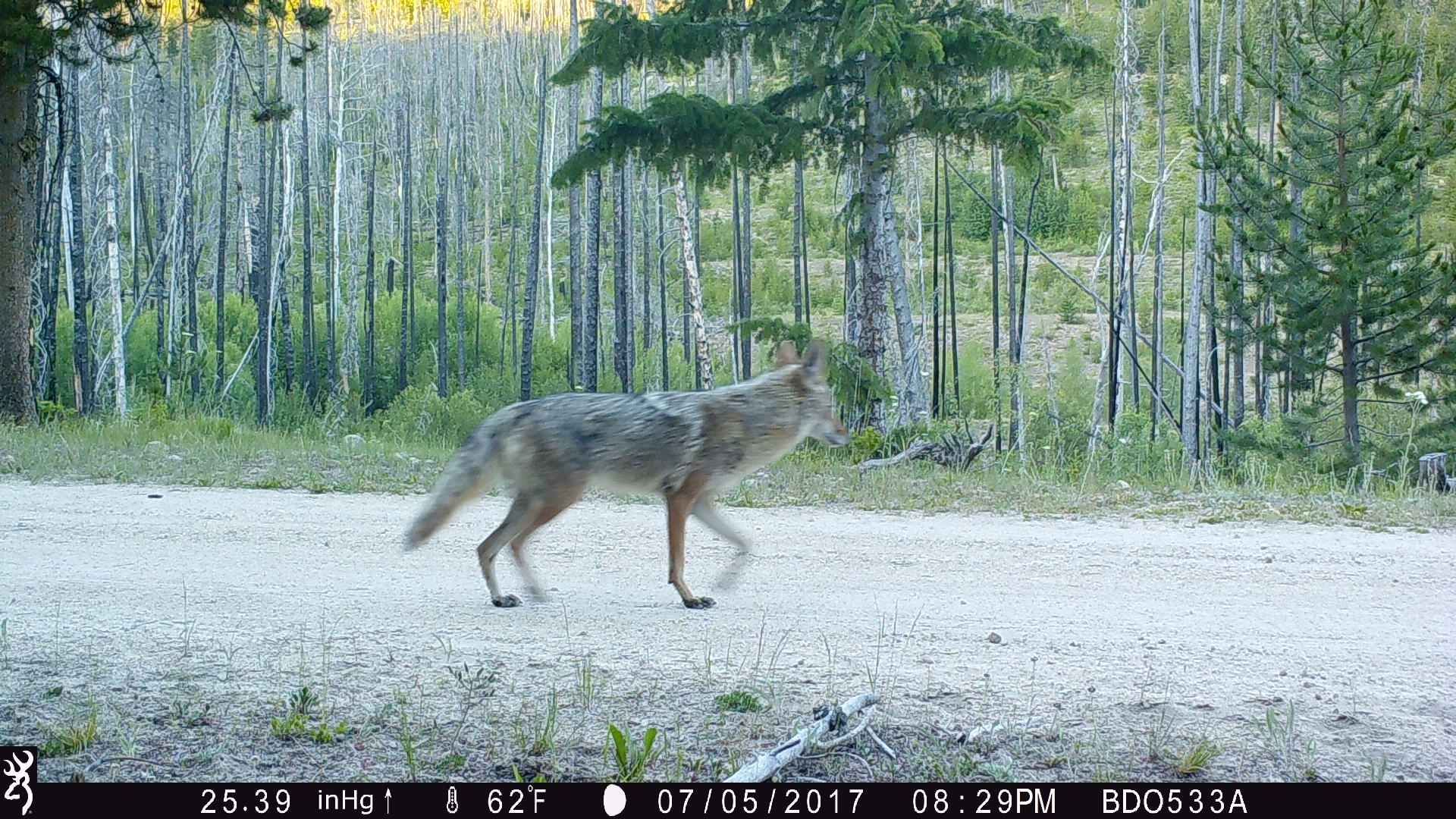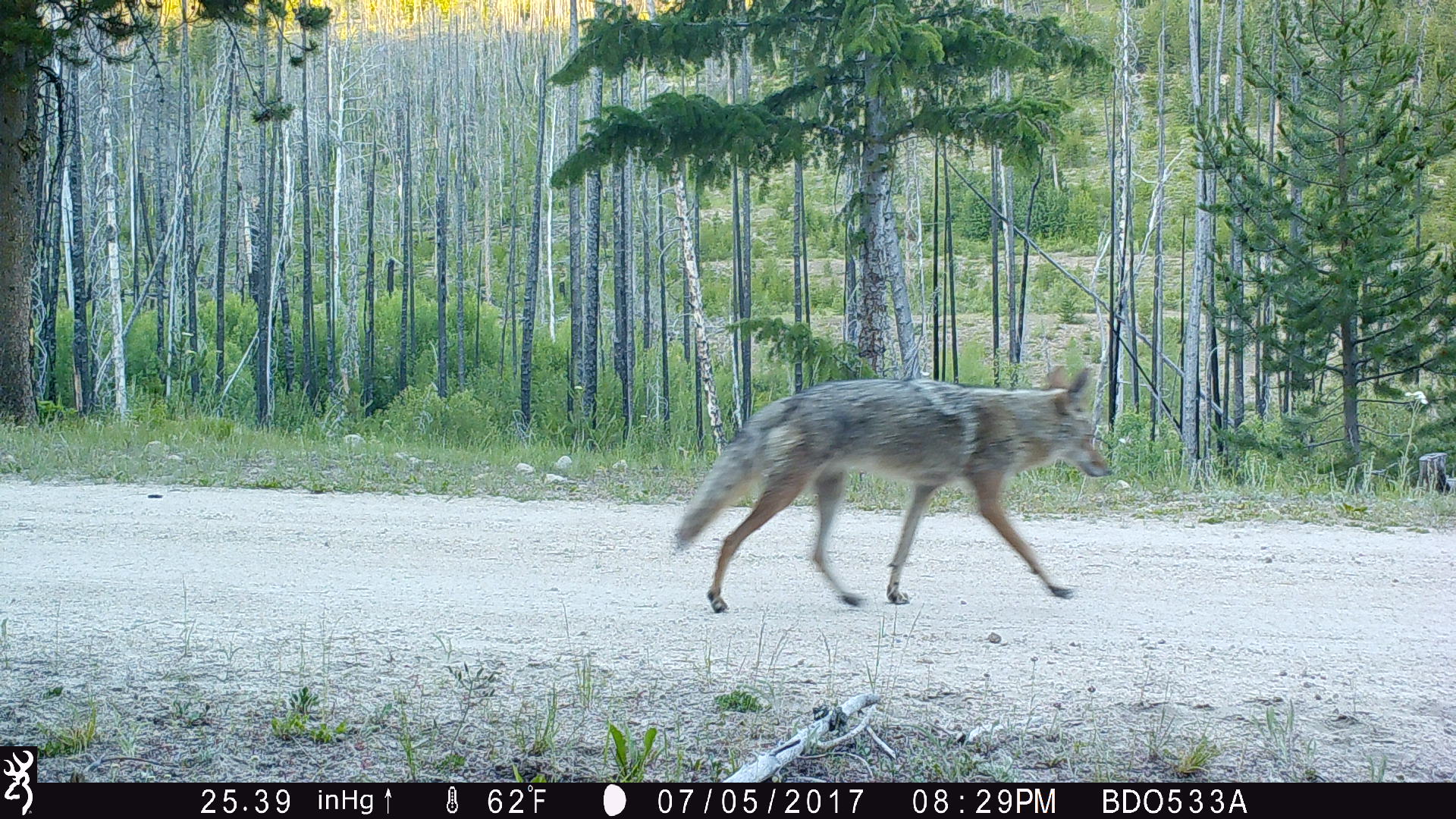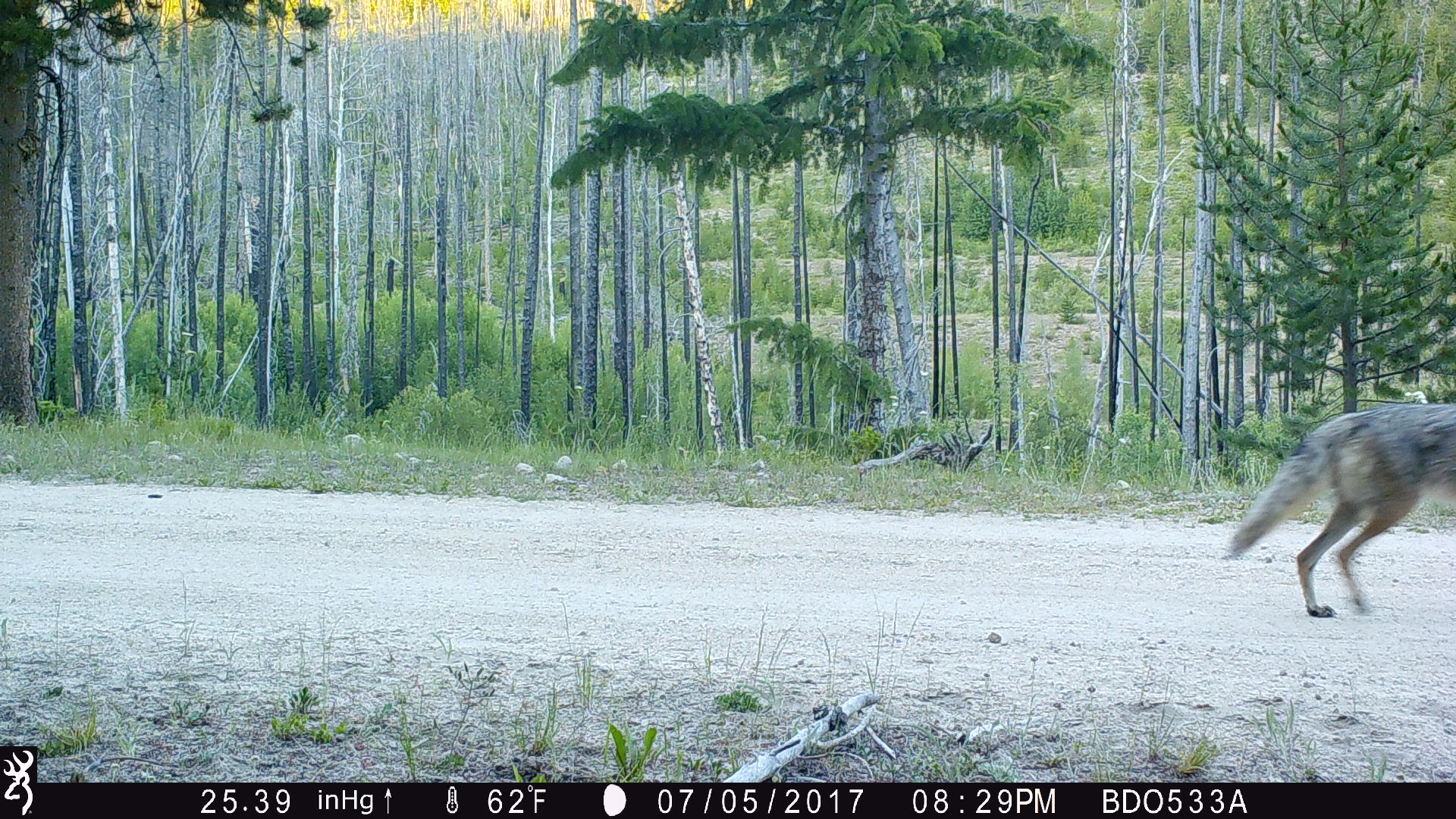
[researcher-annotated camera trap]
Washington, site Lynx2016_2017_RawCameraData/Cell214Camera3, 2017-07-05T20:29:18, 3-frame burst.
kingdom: Animalia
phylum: Chordata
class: Mammalia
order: Carnivora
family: Canidae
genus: Canis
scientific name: Canis latrans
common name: coyote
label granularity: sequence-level